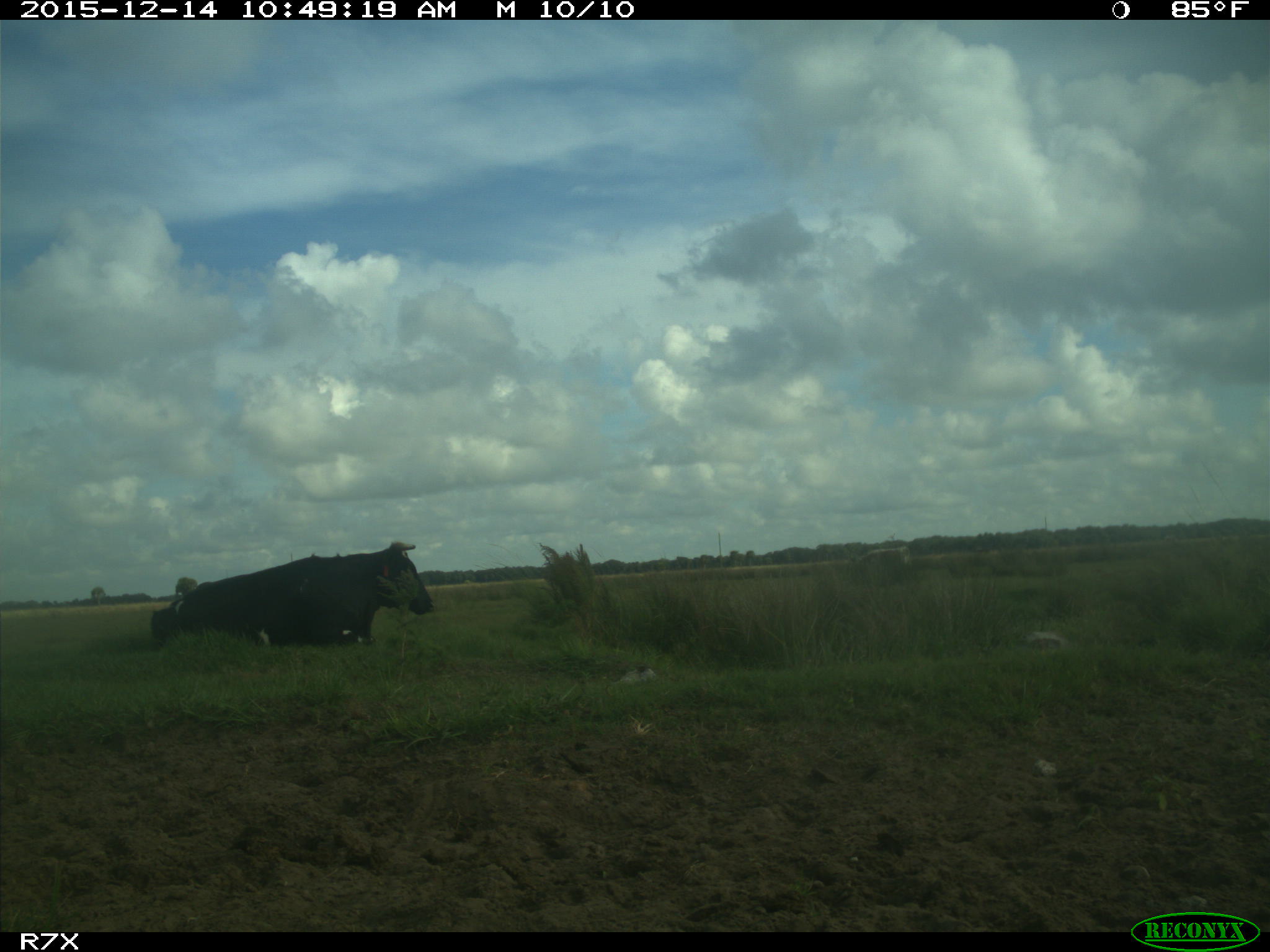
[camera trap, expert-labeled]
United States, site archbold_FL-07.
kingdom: Animalia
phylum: Chordata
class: Mammalia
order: Artiodactyla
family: Bovidae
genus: Bos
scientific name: Bos taurus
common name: domestic cow